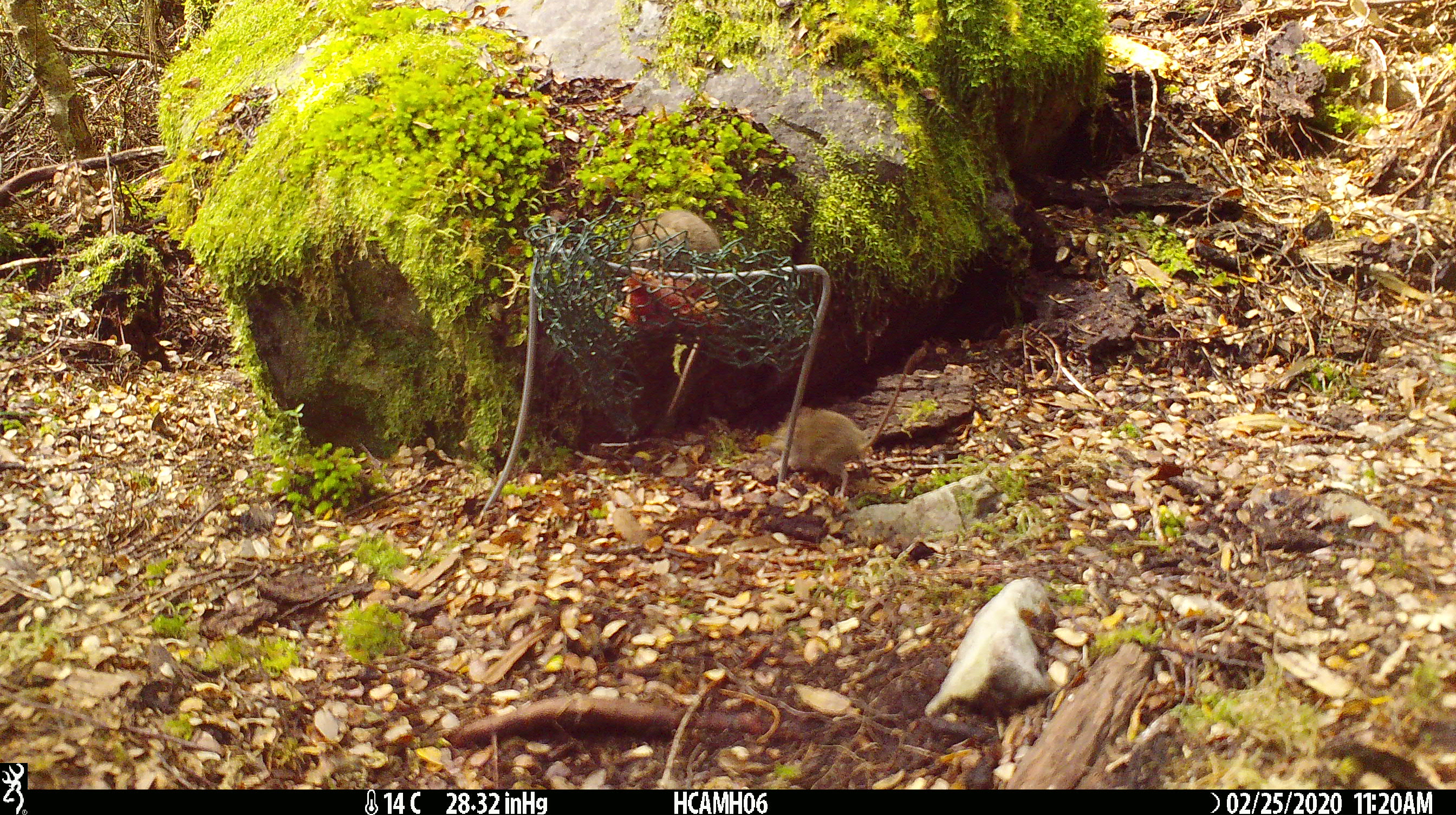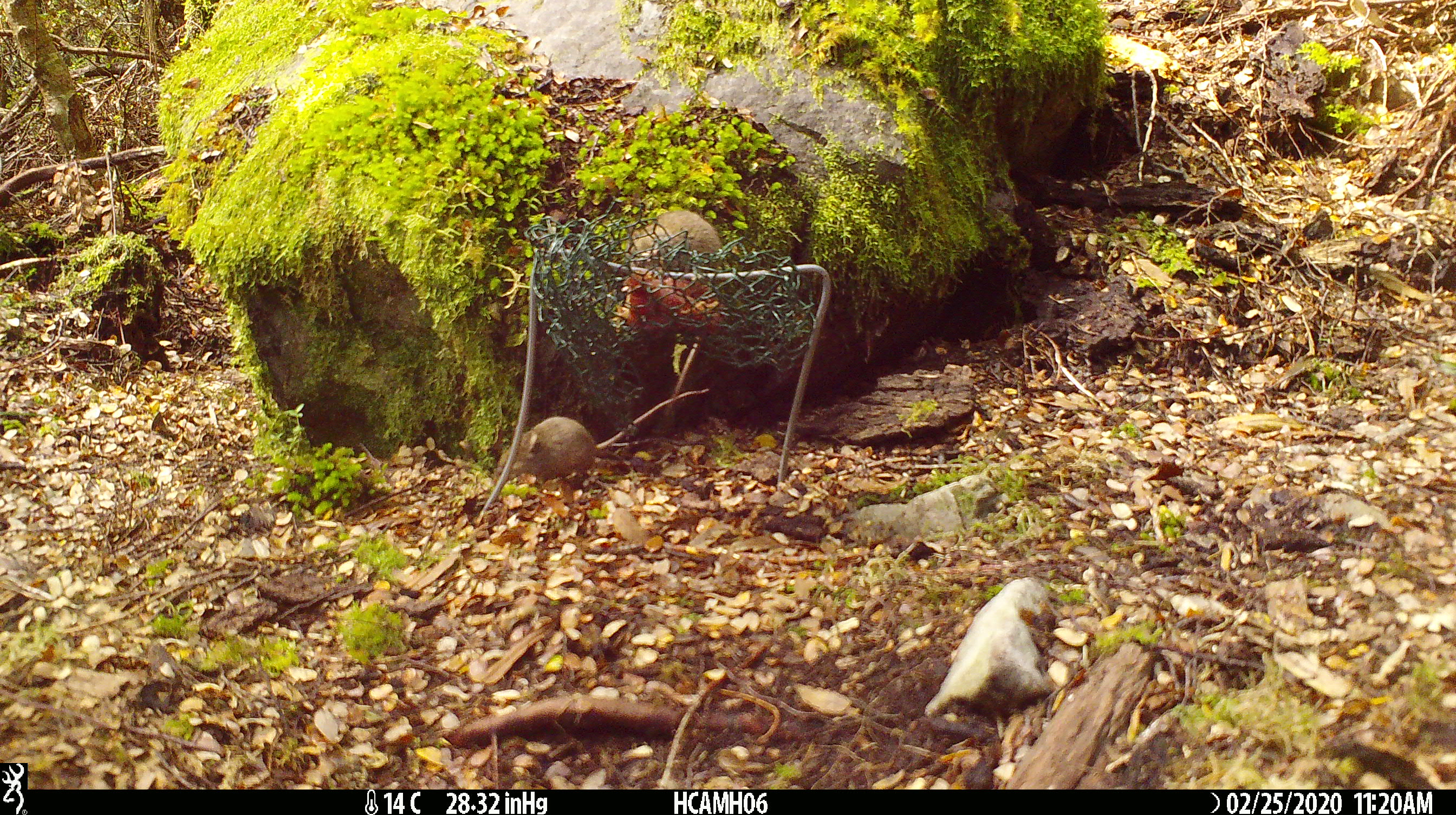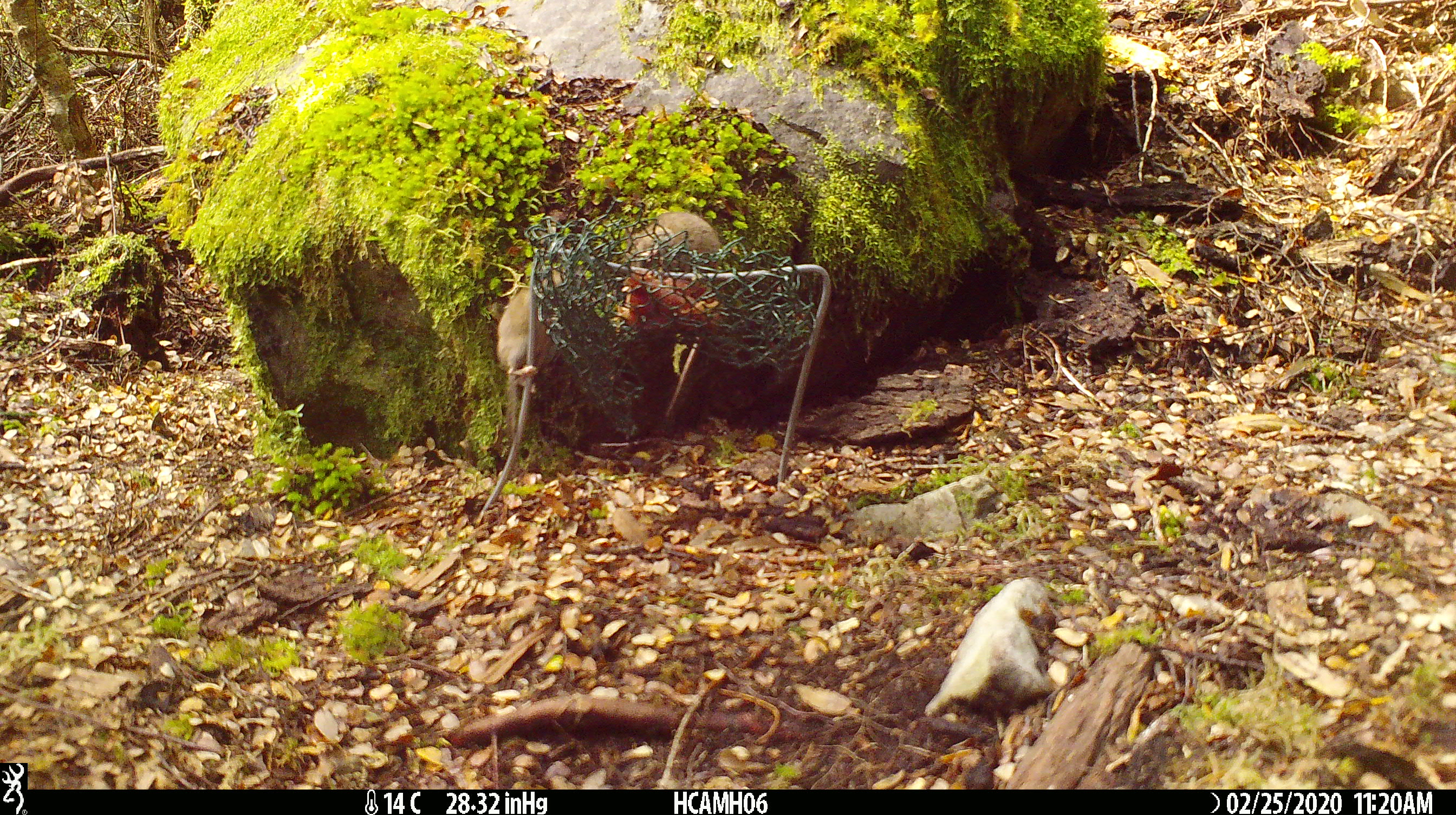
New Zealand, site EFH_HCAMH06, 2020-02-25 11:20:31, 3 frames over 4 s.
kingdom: Animalia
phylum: Chordata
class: Mammalia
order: Rodentia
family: Muridae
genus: Mus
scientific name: Mus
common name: mouse